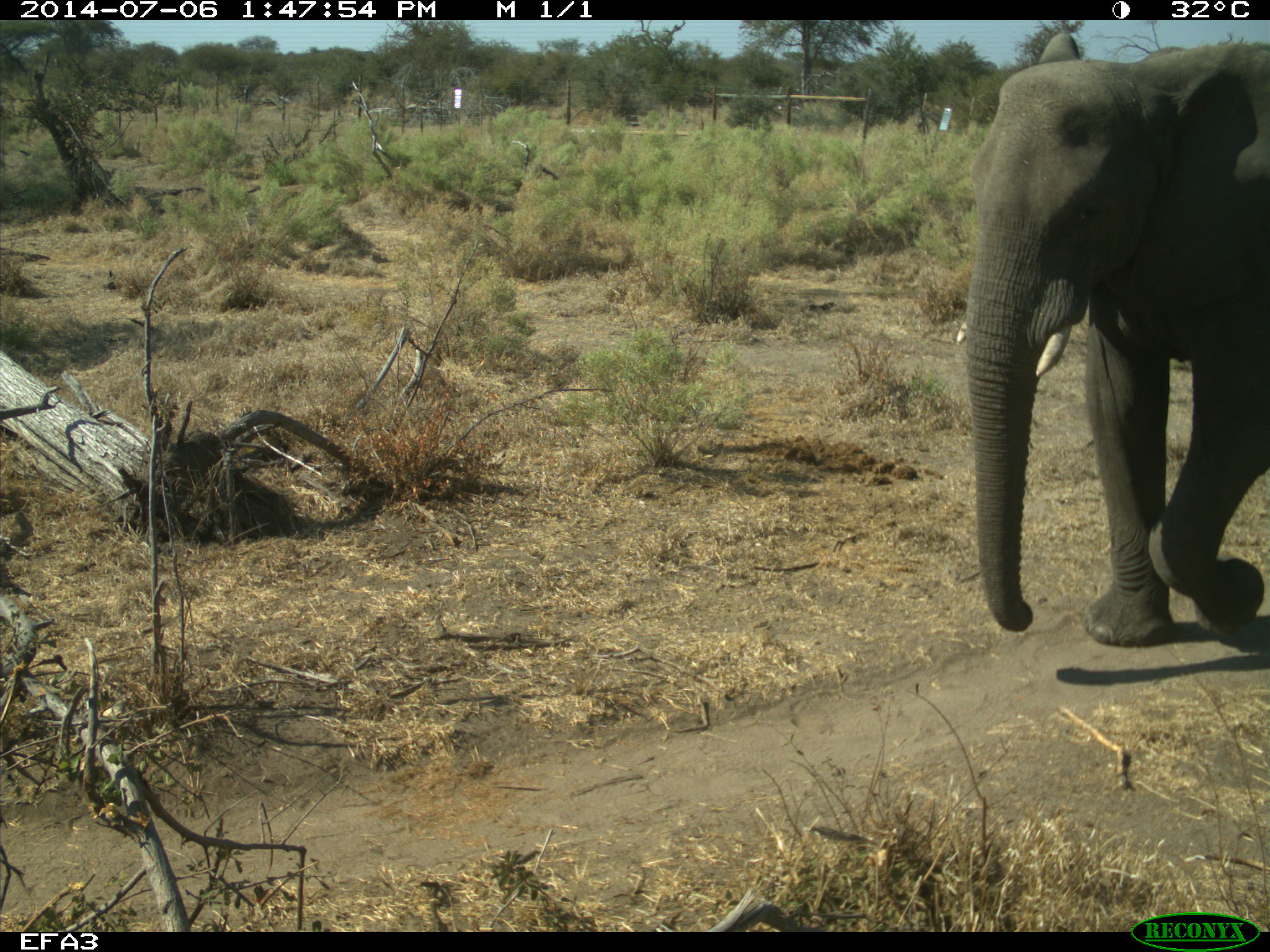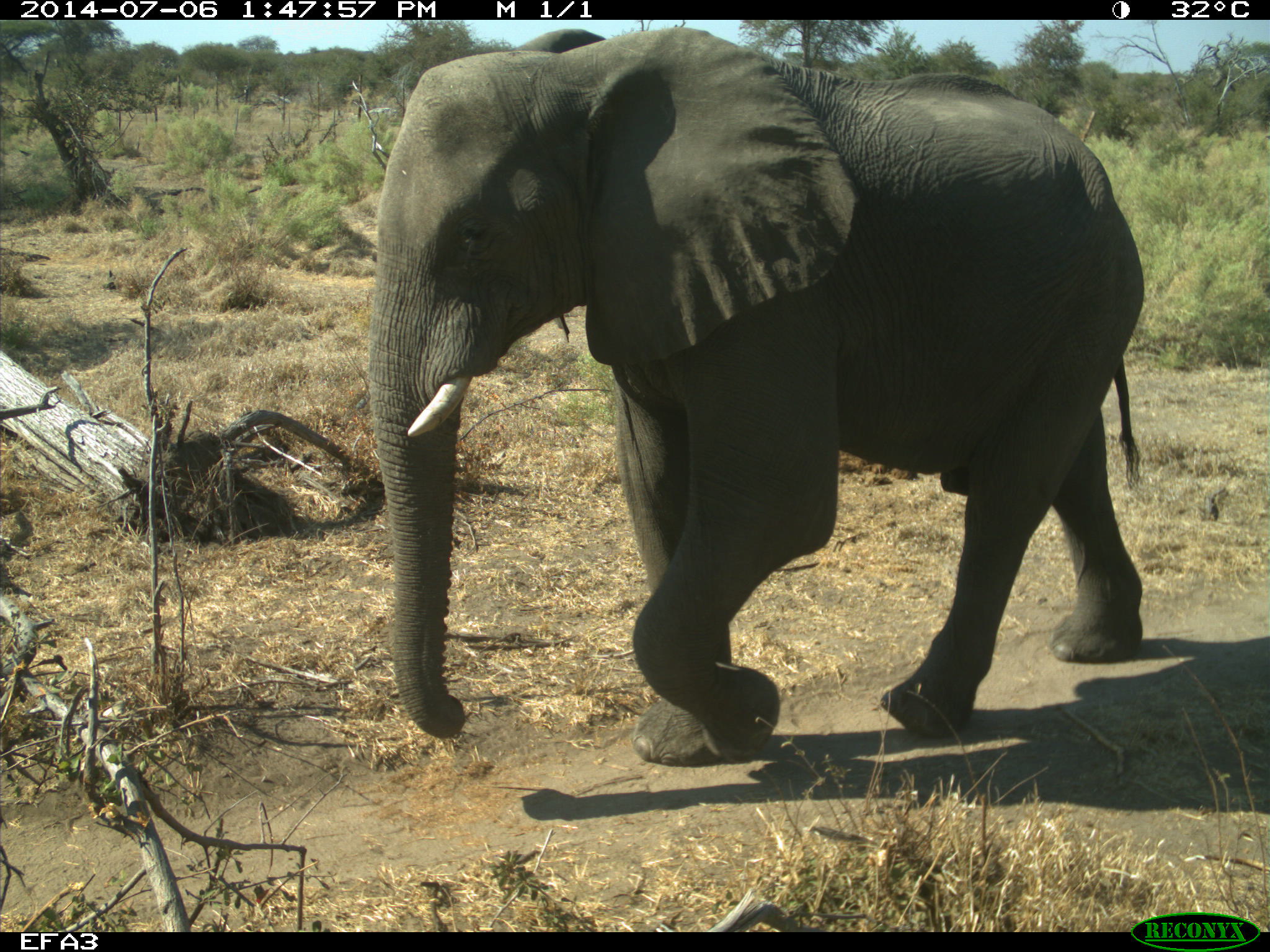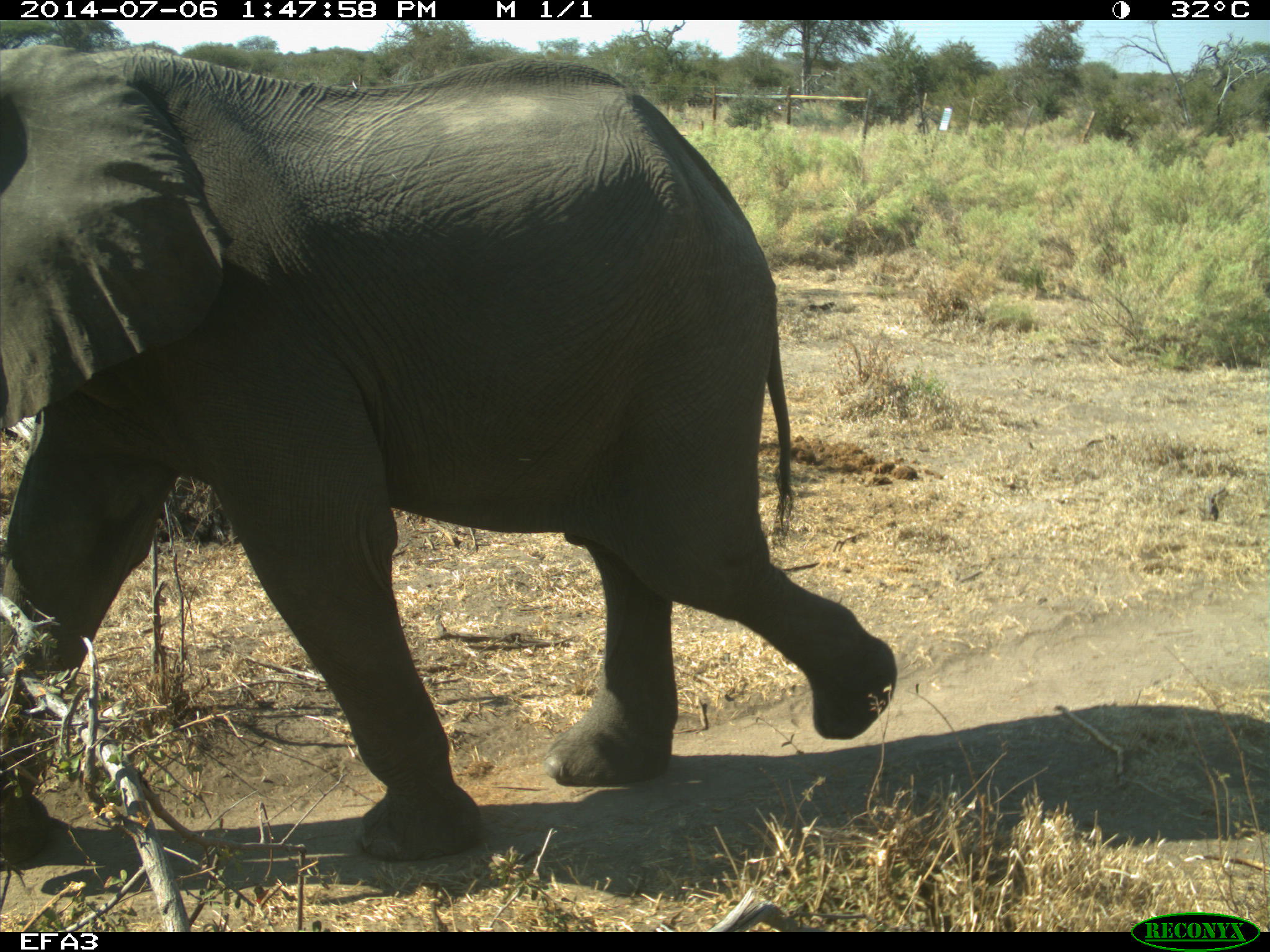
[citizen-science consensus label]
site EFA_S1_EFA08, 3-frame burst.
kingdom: Animalia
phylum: Chordata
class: Mammalia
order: Proboscidea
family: Elephantidae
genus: Loxodonta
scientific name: Loxodonta africana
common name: african bush elephant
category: elephant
Elephant (african bush elephant) (Loxodonta africana), count 1. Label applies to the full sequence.